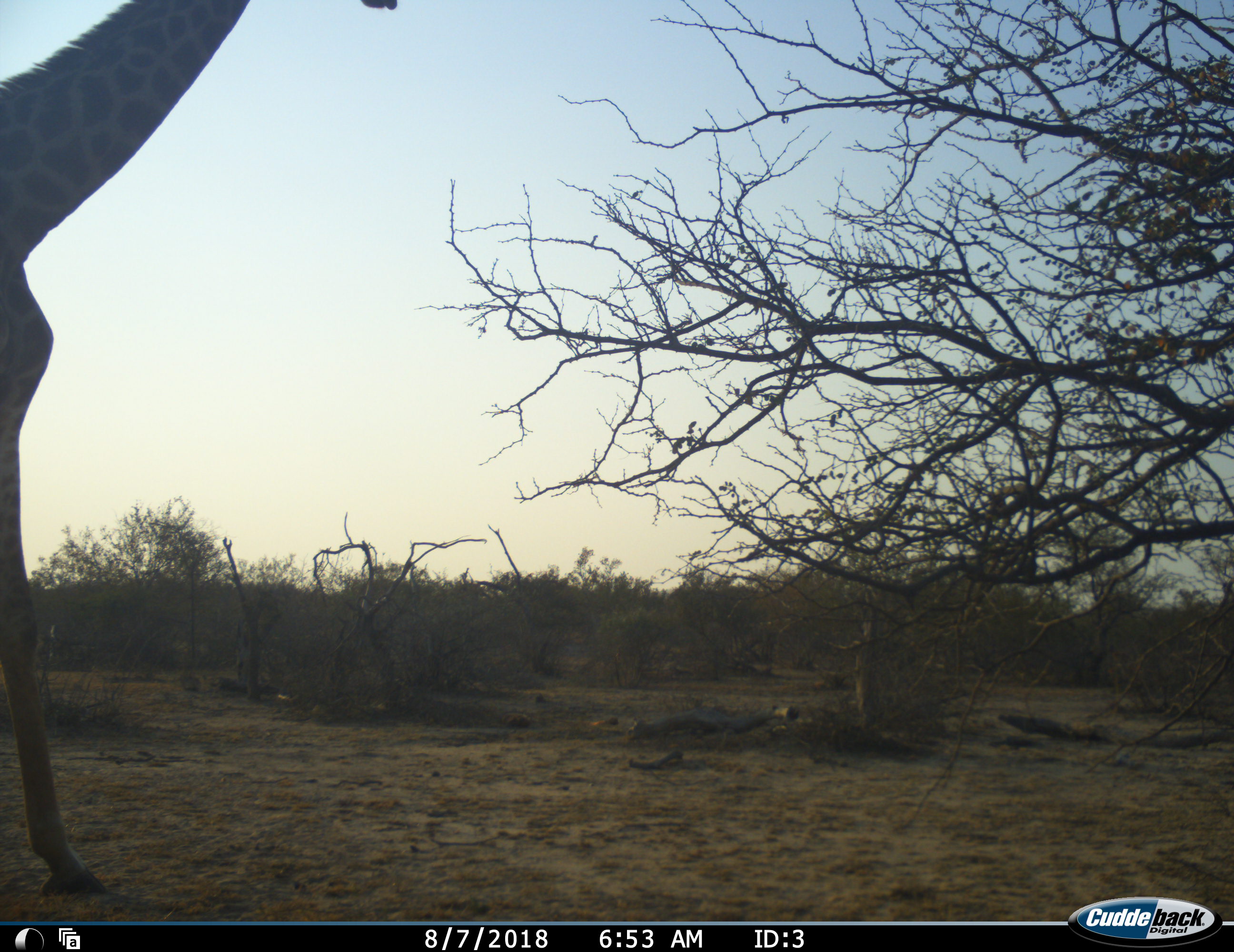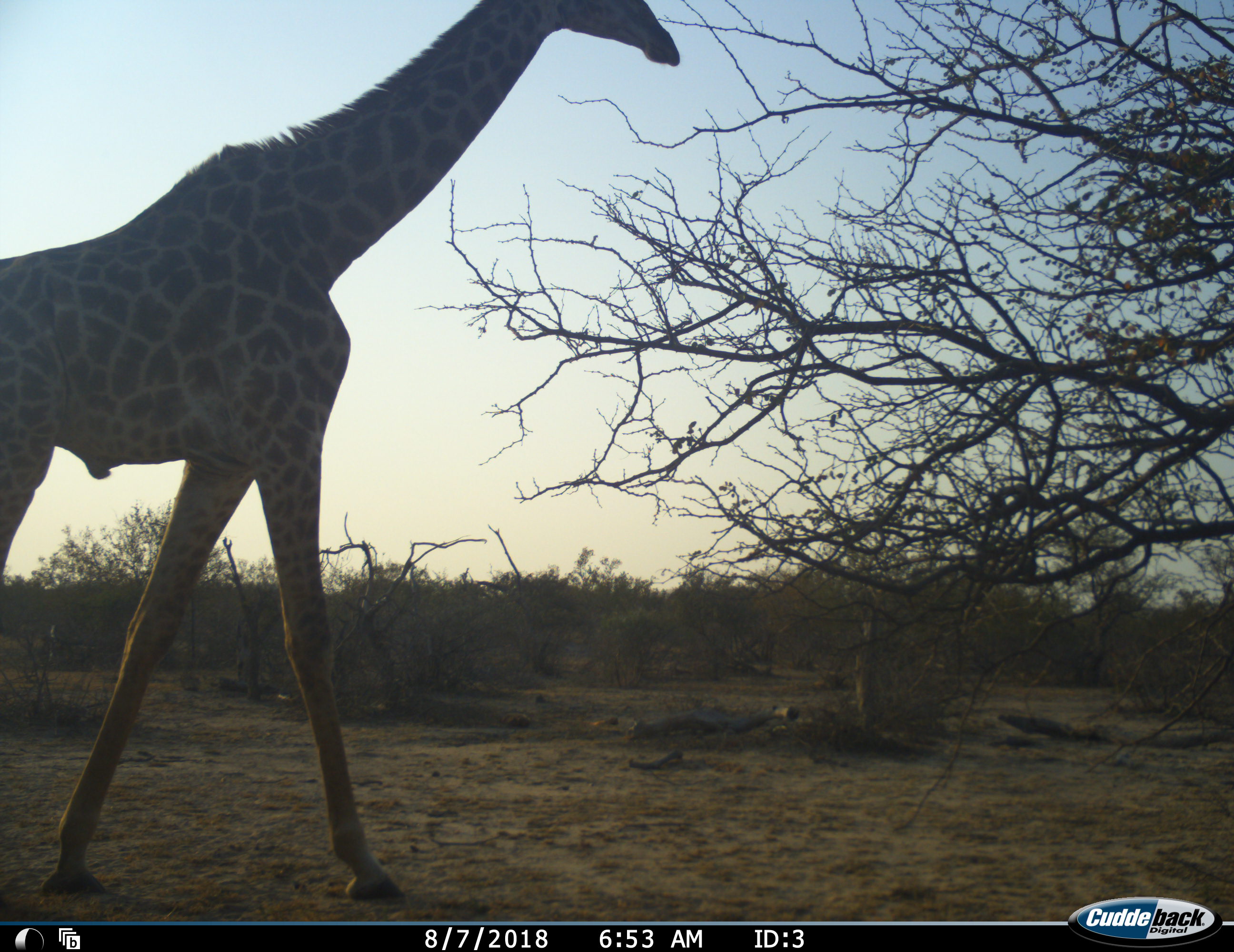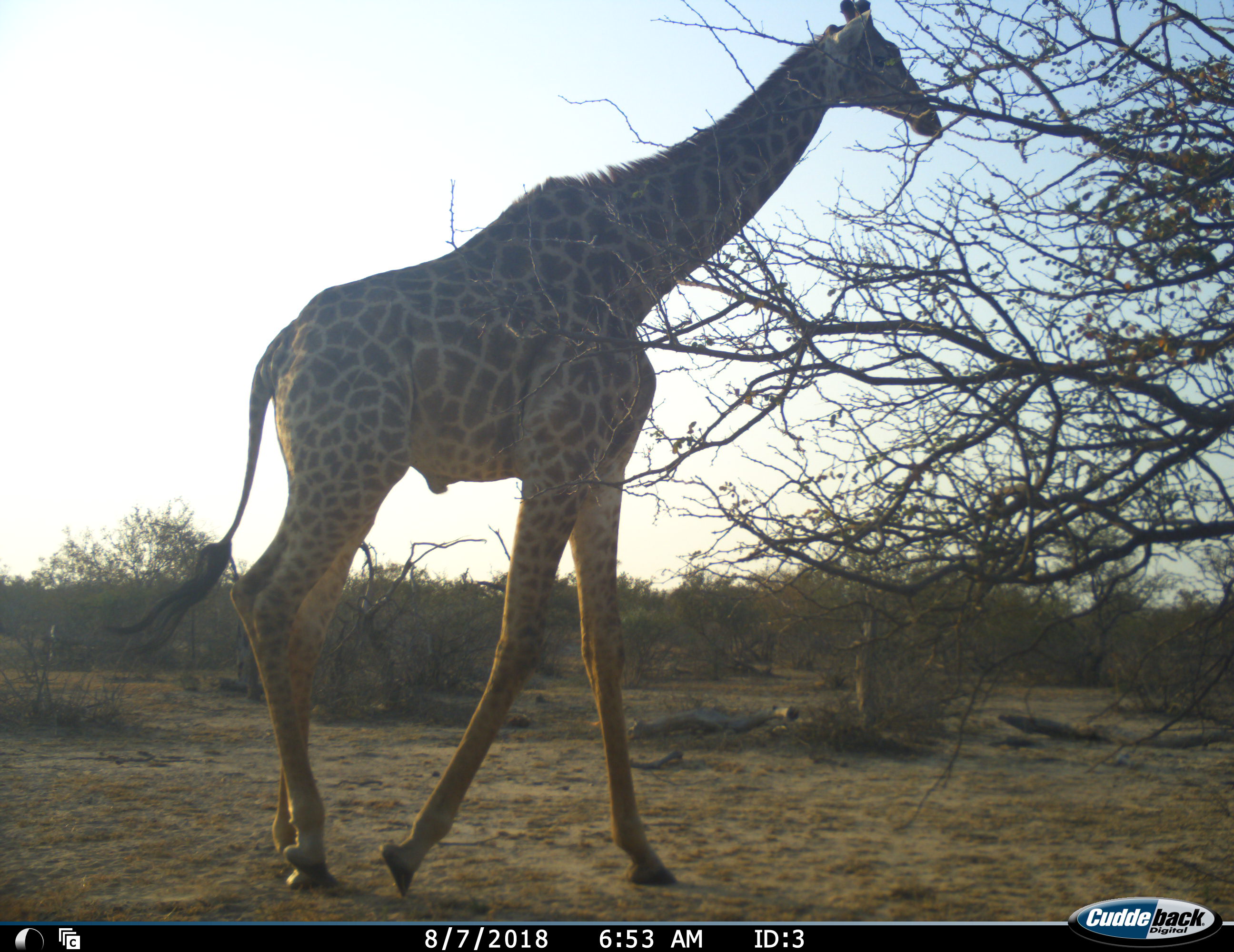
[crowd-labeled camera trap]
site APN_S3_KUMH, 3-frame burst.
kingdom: Animalia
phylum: Chordata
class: Mammalia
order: Artiodactyla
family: Giraffidae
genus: Giraffa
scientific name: Giraffa camelopardalis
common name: giraffe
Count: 1.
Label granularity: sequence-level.